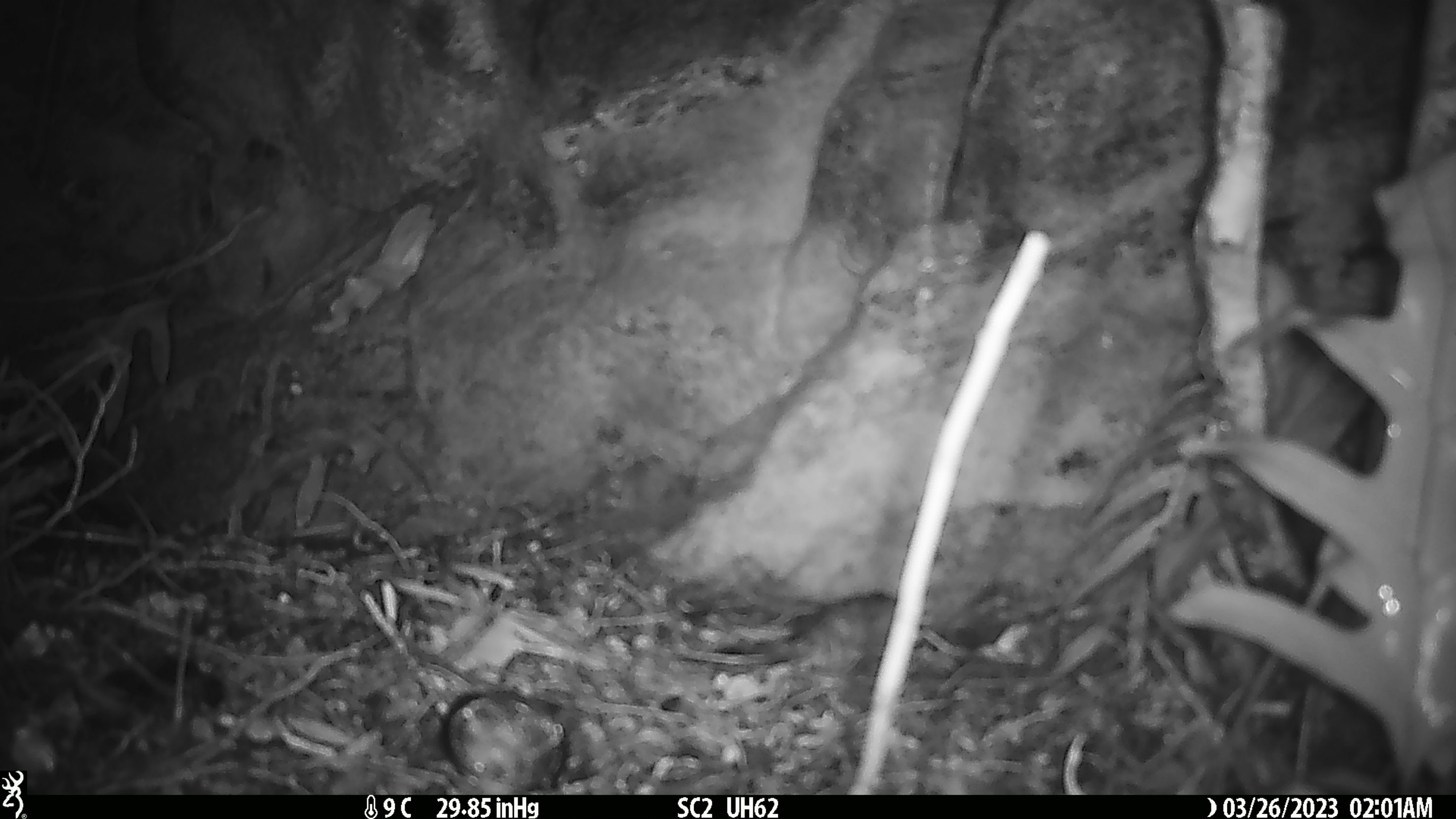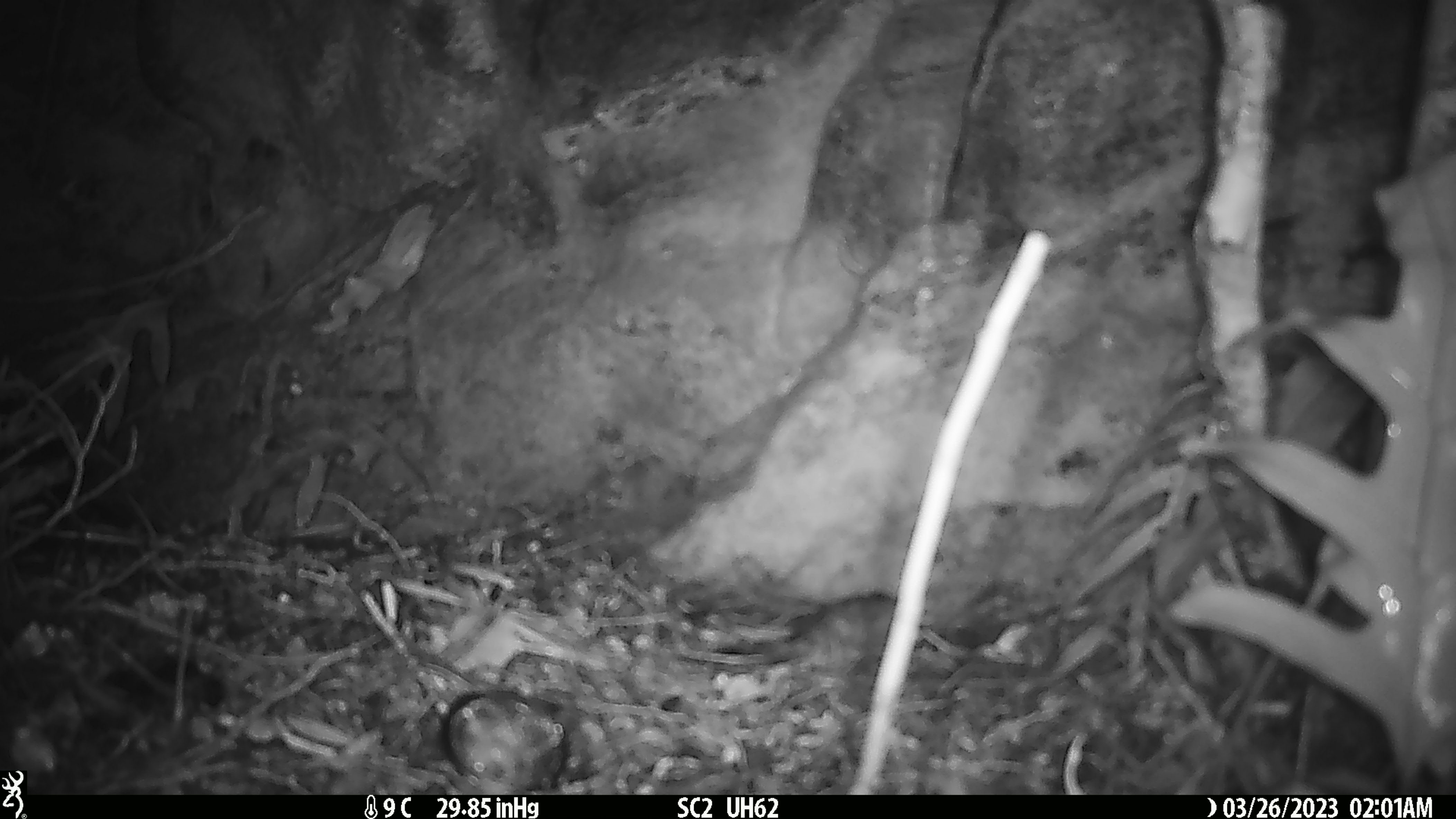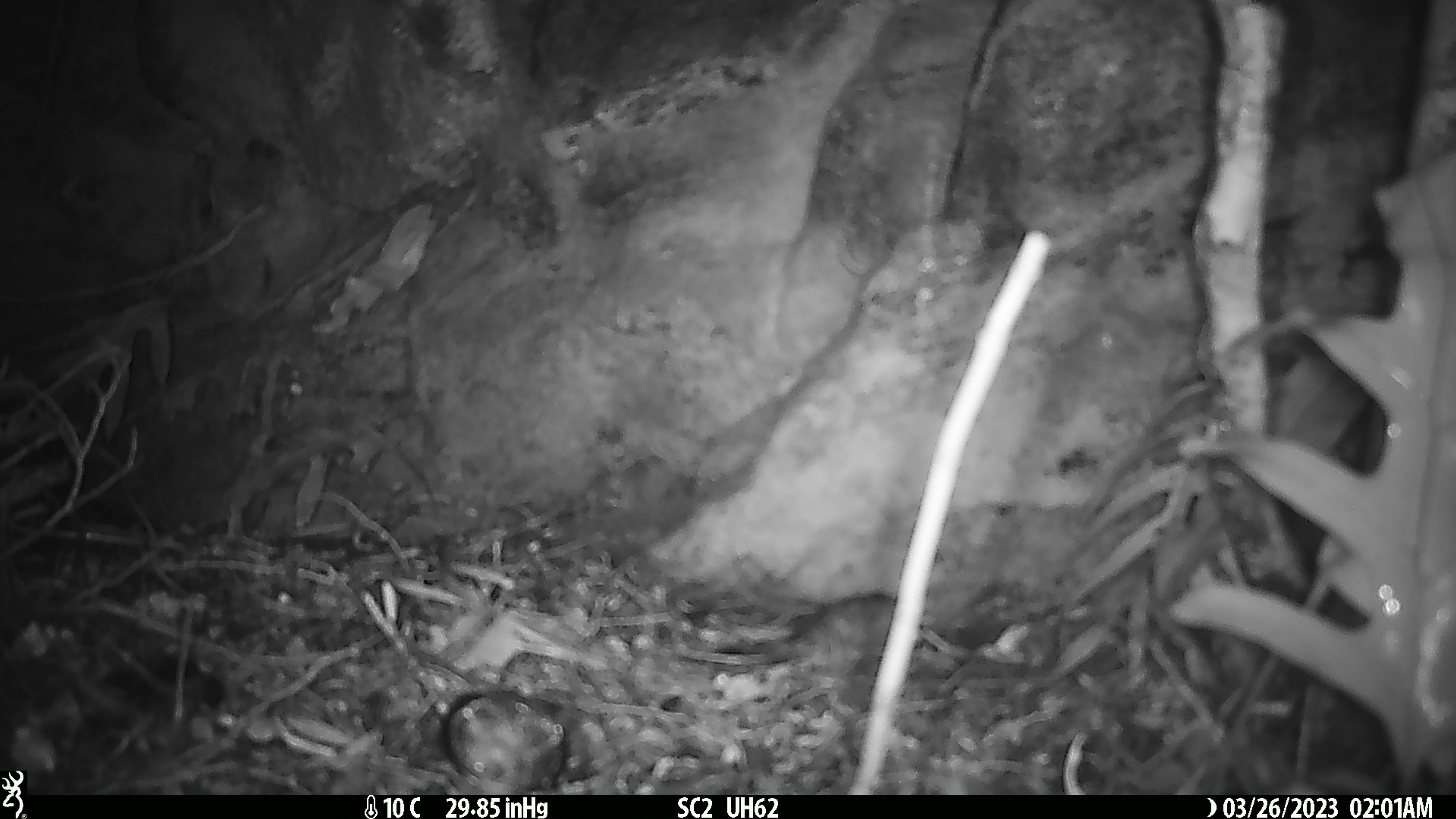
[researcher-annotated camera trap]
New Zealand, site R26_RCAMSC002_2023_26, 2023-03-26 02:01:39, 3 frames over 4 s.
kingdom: Animalia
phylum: Chordata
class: Mammalia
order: Rodentia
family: Muridae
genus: Mus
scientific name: Mus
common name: mouse